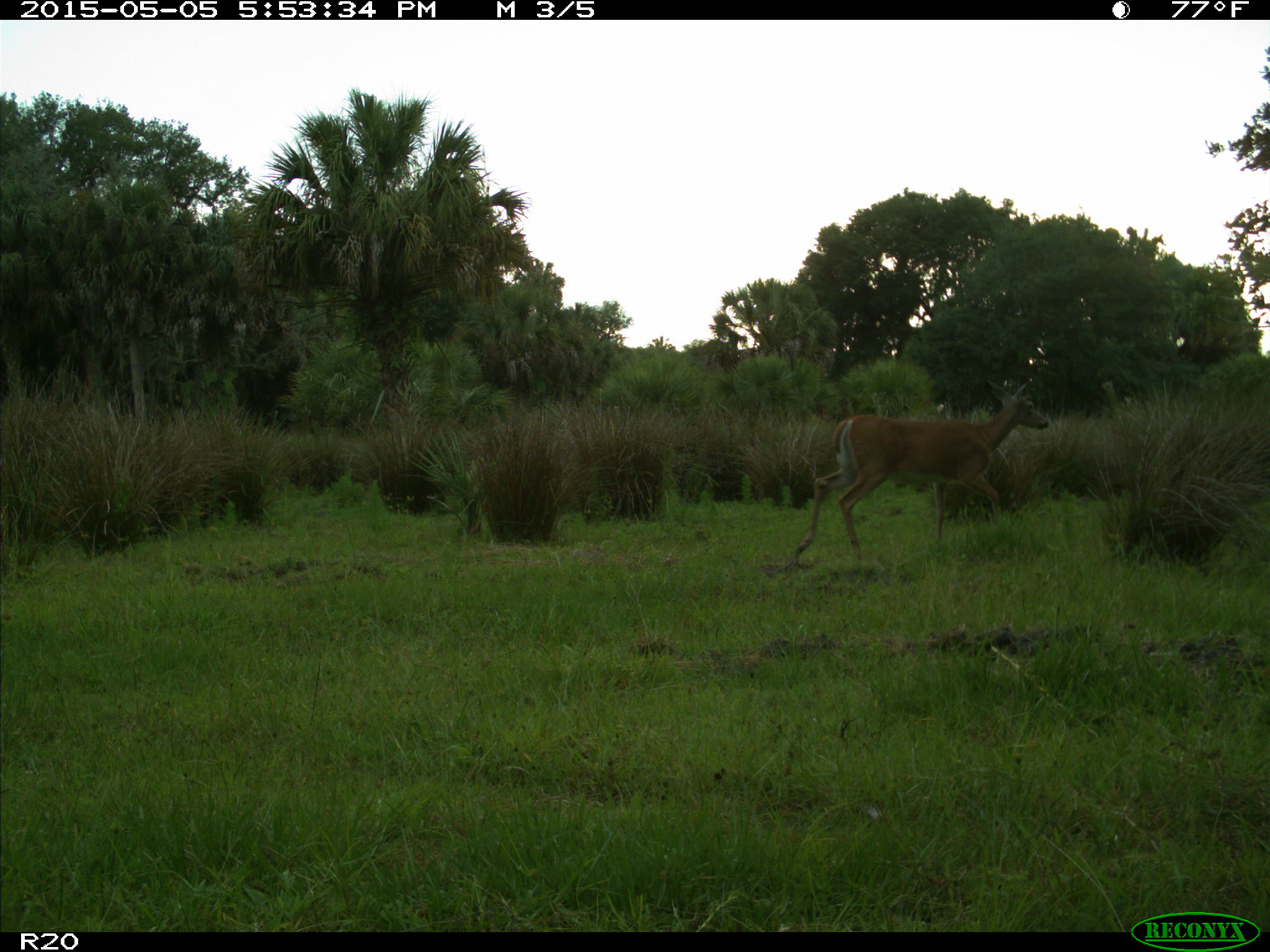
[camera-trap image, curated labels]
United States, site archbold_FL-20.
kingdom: Animalia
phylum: Chordata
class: Mammalia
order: Artiodactyla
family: Cervidae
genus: Odocoileus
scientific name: Odocoileus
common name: deer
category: unidentified deer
Unidentified deer (deer) (Odocoileus).